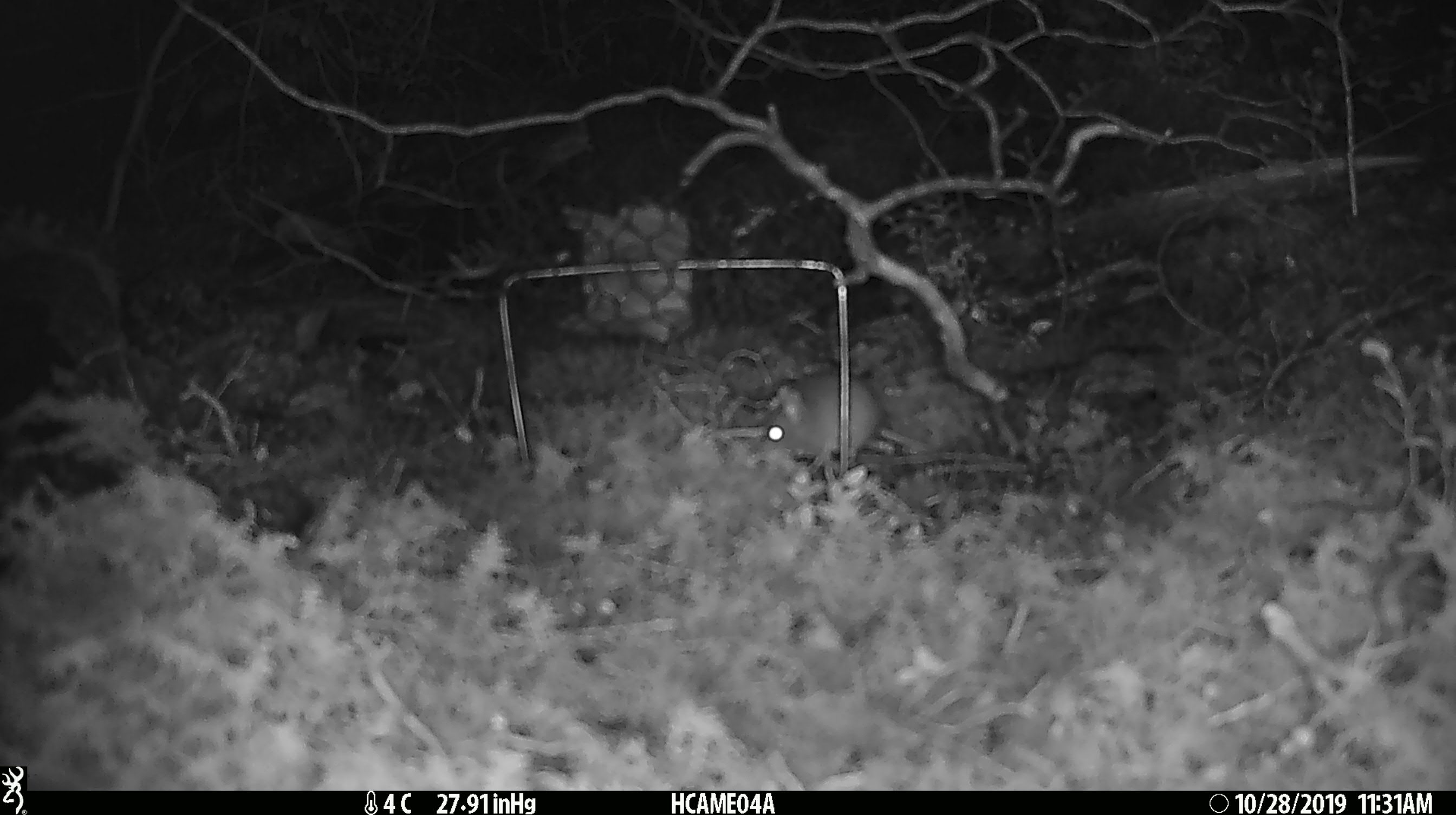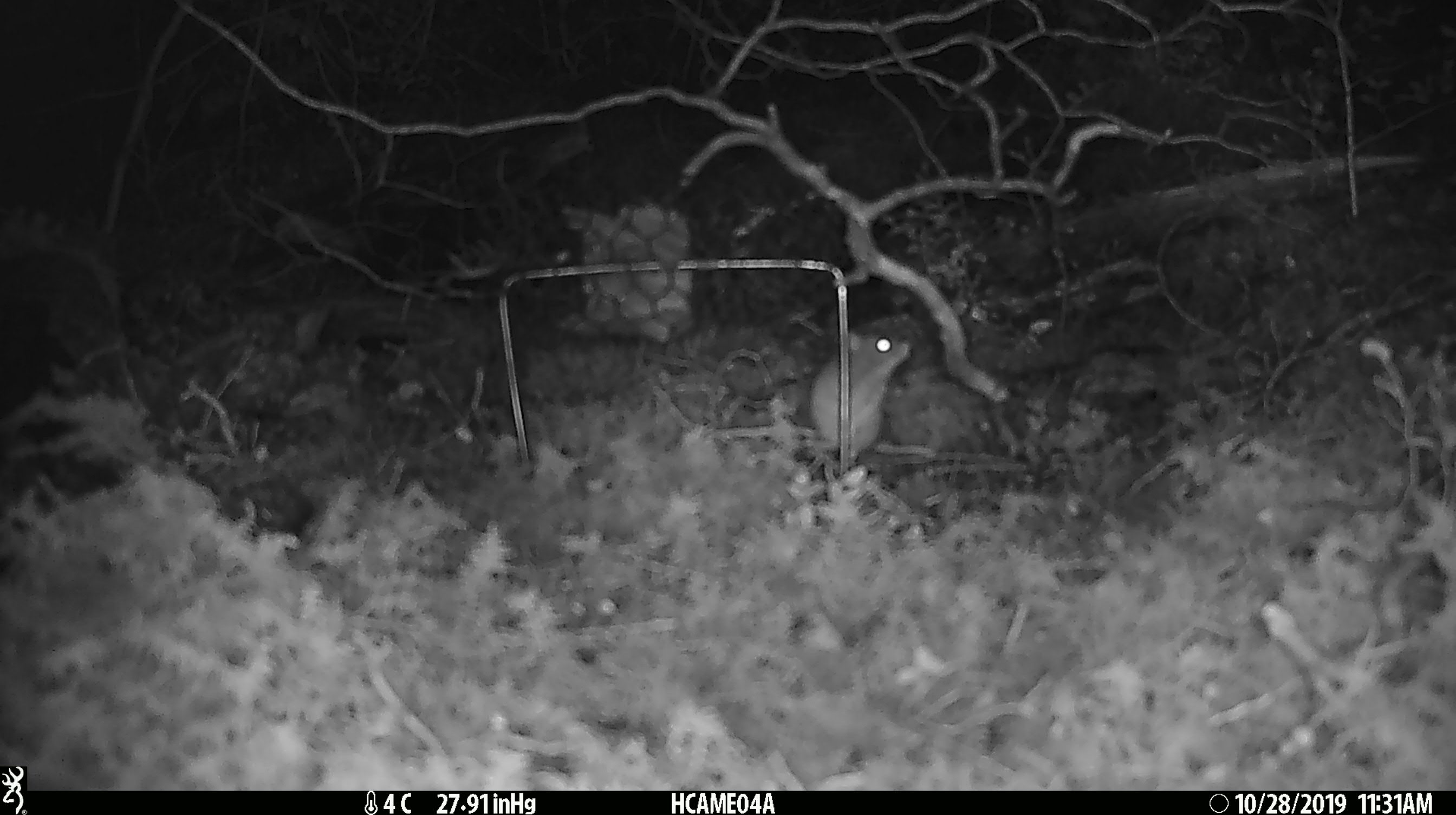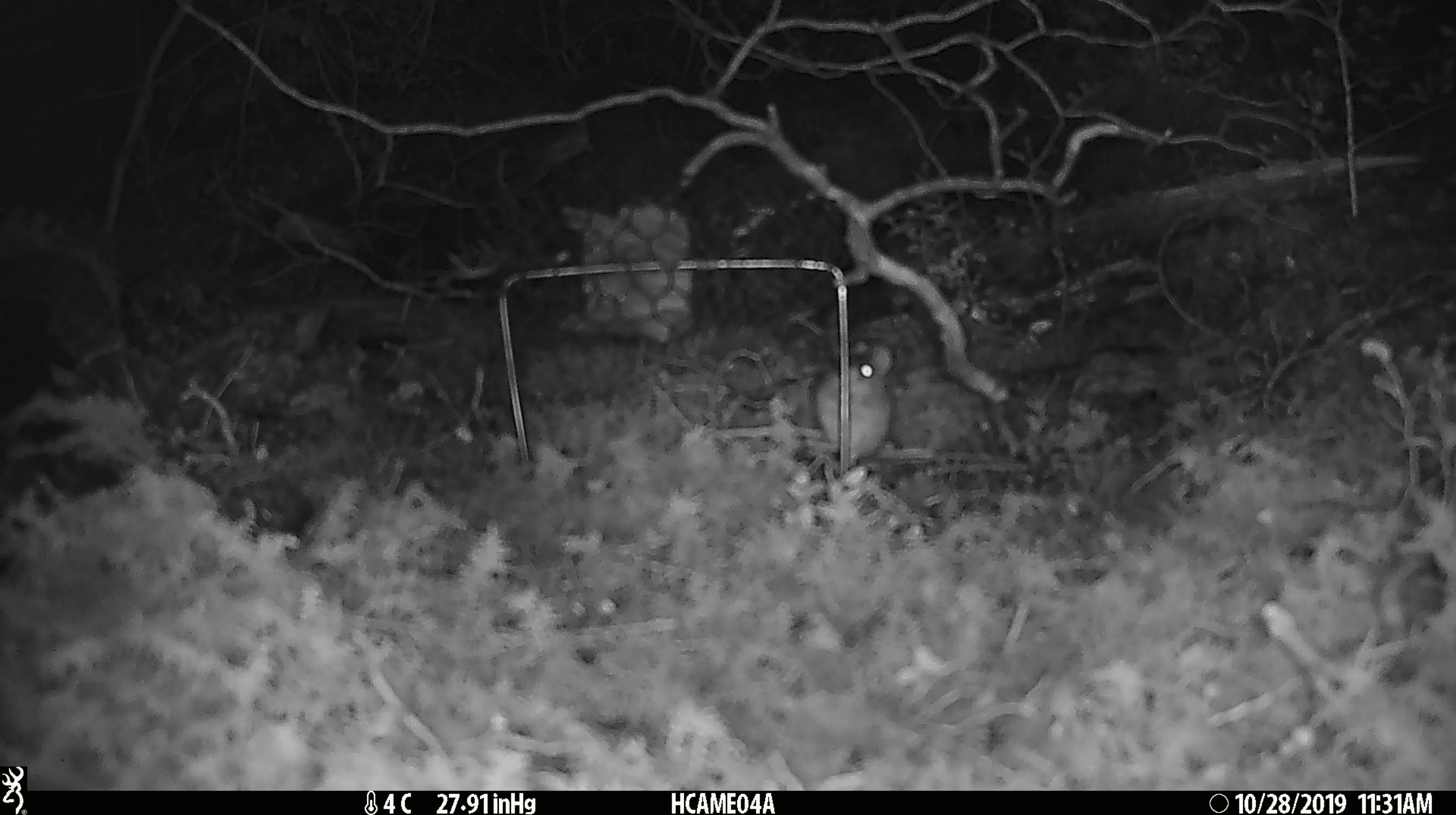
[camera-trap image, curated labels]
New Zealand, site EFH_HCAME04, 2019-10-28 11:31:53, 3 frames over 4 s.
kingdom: Animalia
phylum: Chordata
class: Mammalia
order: Rodentia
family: Muridae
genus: Mus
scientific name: Mus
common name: mouse